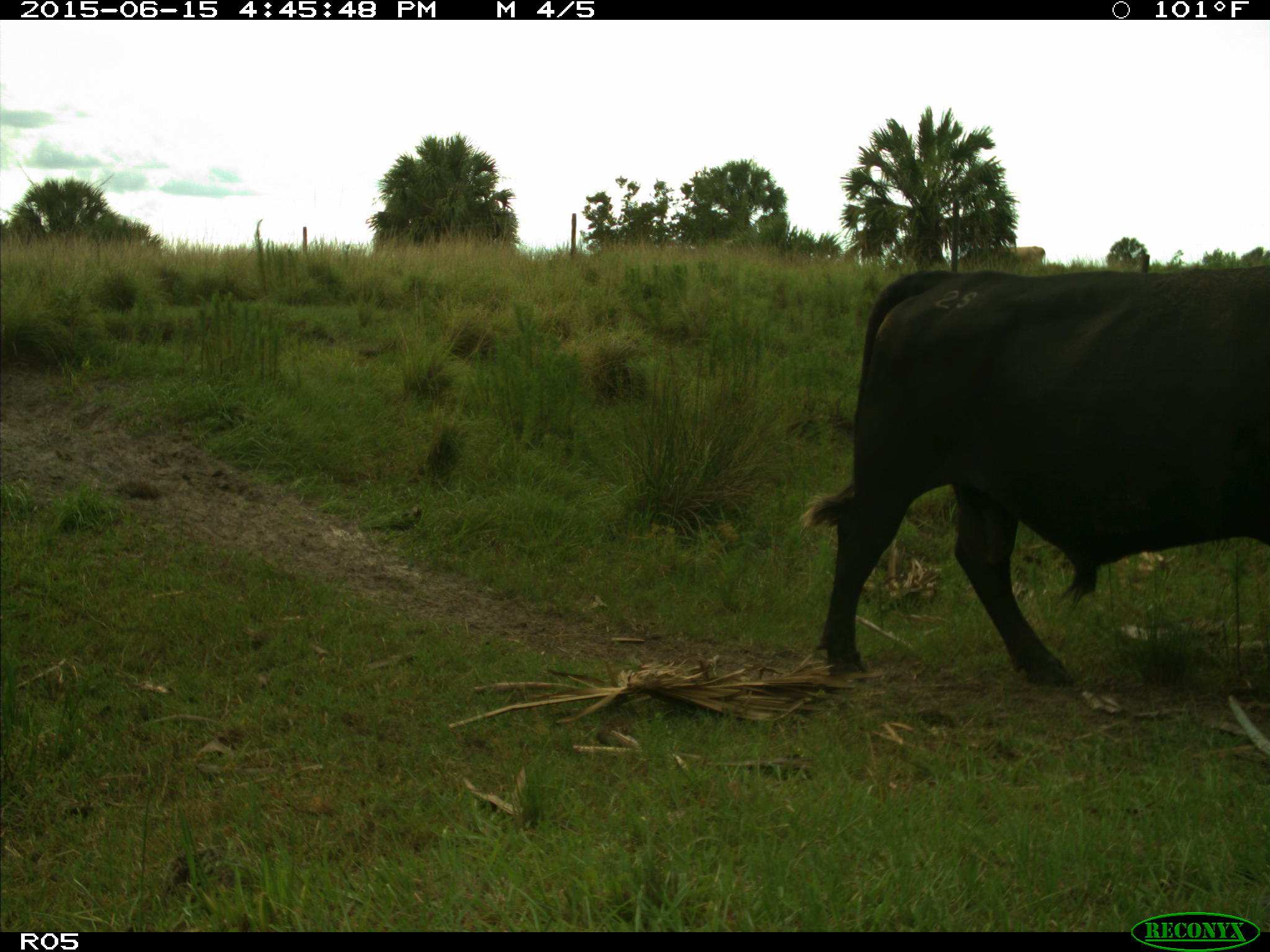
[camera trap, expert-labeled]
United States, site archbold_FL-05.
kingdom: Animalia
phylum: Chordata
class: Mammalia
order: Artiodactyla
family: Bovidae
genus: Bos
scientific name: Bos taurus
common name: domestic cow